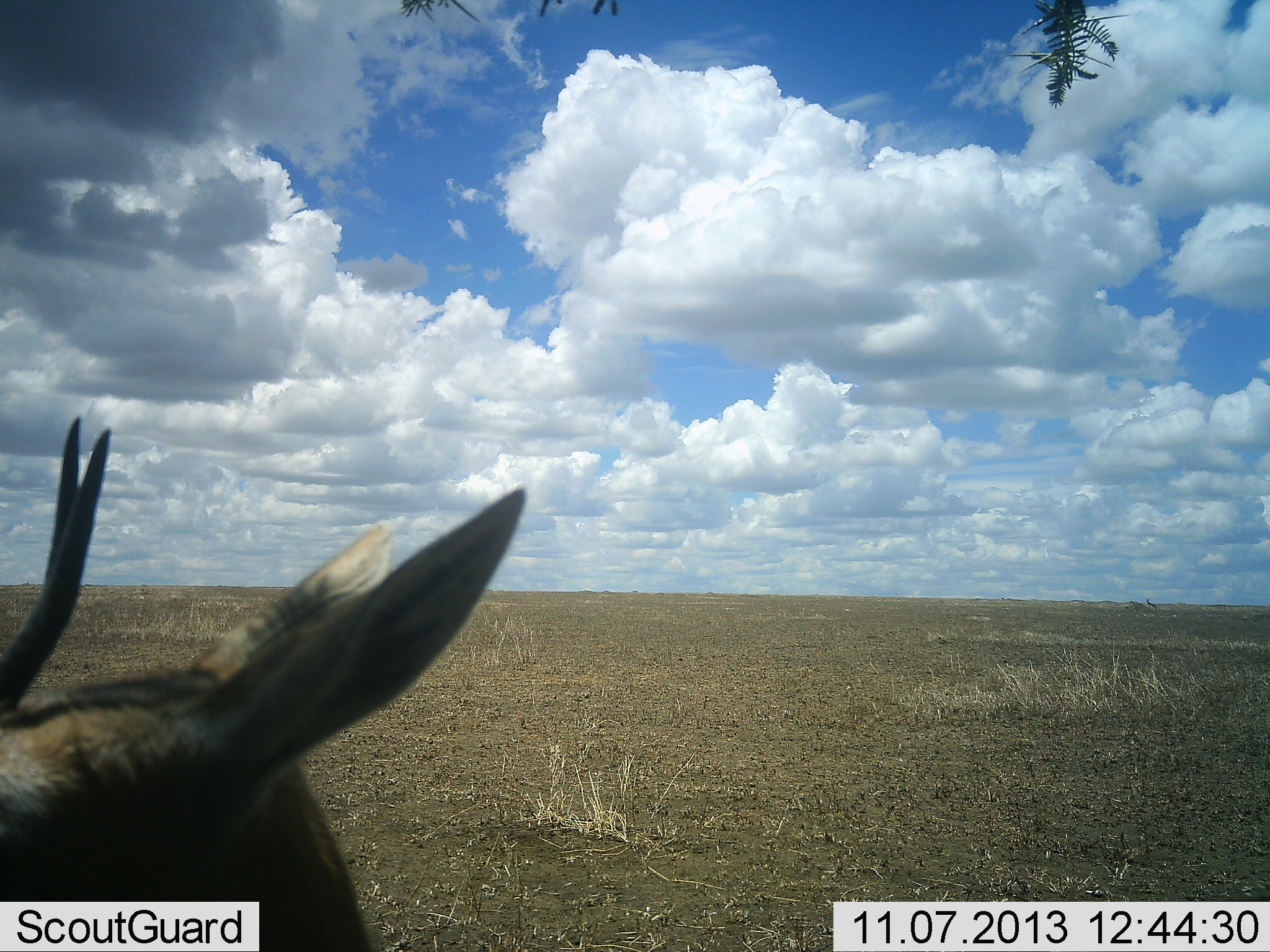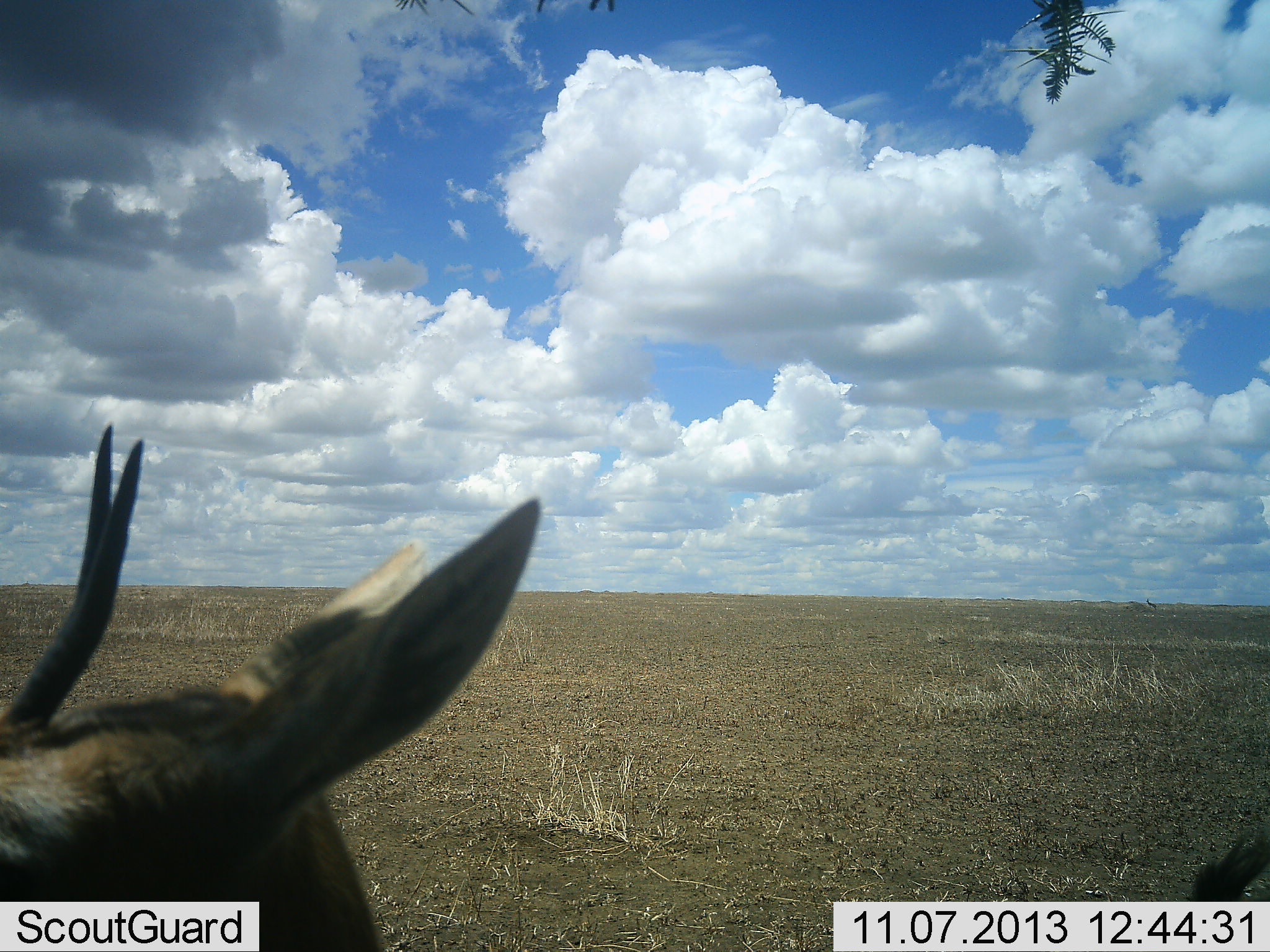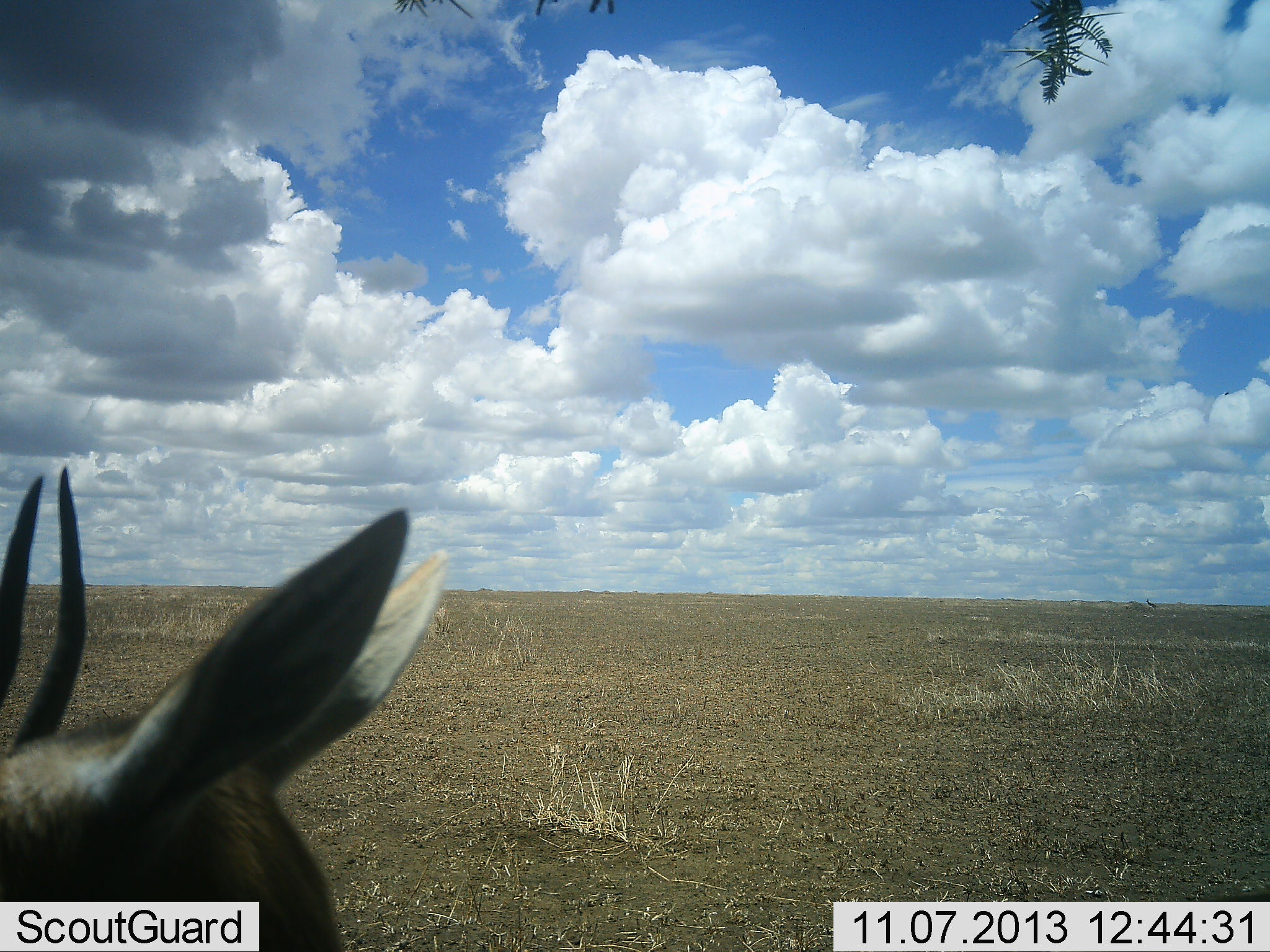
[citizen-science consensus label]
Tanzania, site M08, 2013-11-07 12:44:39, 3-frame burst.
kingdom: Animalia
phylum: Chordata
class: Mammalia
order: Artiodactyla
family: Bovidae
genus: Eudorcas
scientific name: Eudorcas thomsonii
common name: thomson's gazelle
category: gazellethomsons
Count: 1.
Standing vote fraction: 76%.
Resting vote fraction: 0%.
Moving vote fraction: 18%.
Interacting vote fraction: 6%.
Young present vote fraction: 0%.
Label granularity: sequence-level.